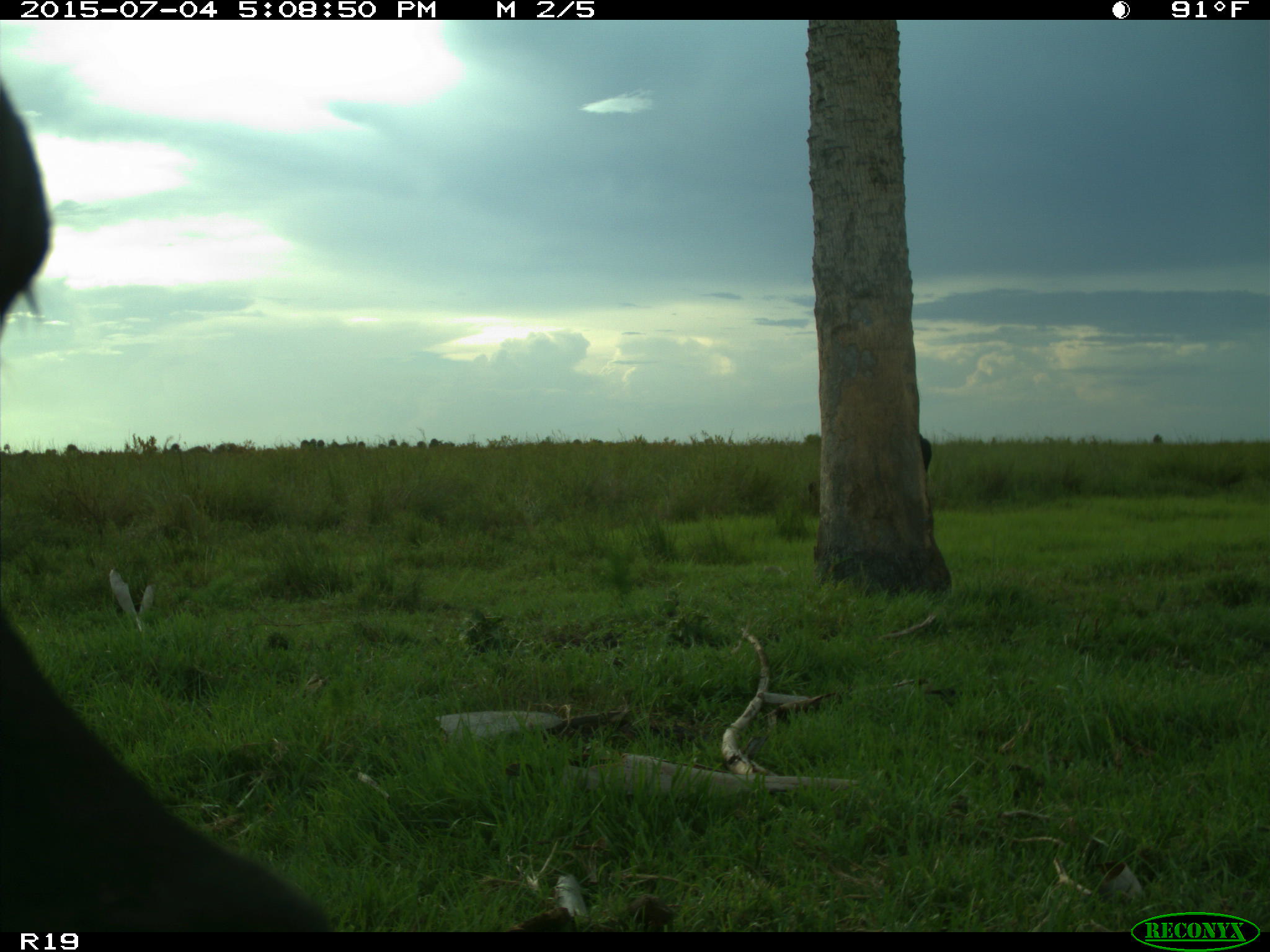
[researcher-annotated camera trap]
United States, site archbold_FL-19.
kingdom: Animalia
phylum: Chordata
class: Mammalia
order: Artiodactyla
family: Bovidae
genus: Bos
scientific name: Bos taurus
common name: domestic cow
Bos taurus (domestic cow).